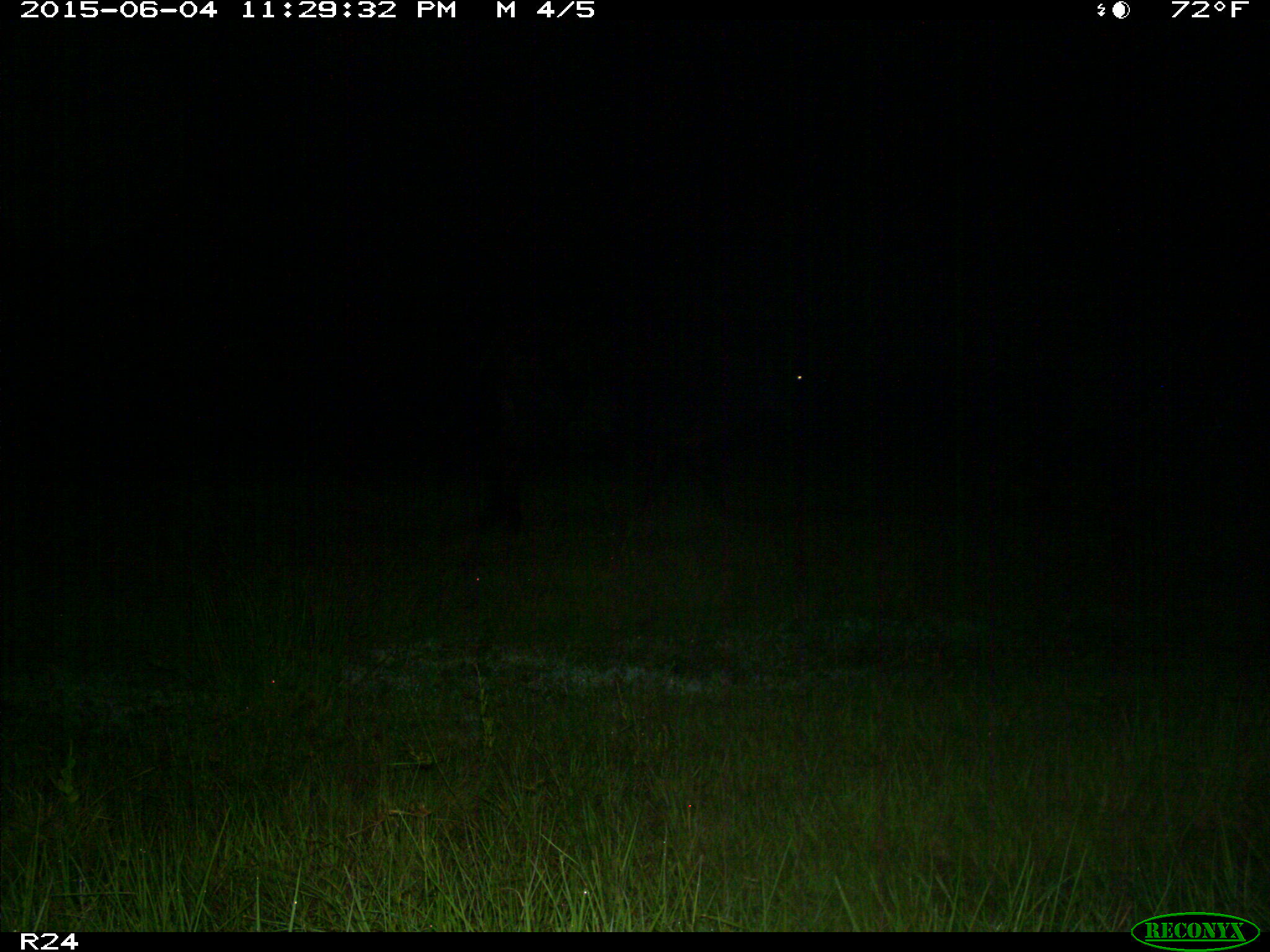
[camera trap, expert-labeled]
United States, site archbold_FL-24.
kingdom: Animalia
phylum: Chordata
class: Mammalia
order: Artiodactyla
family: Bovidae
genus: Bos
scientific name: Bos taurus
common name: domestic cow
Bos taurus (domestic cow).